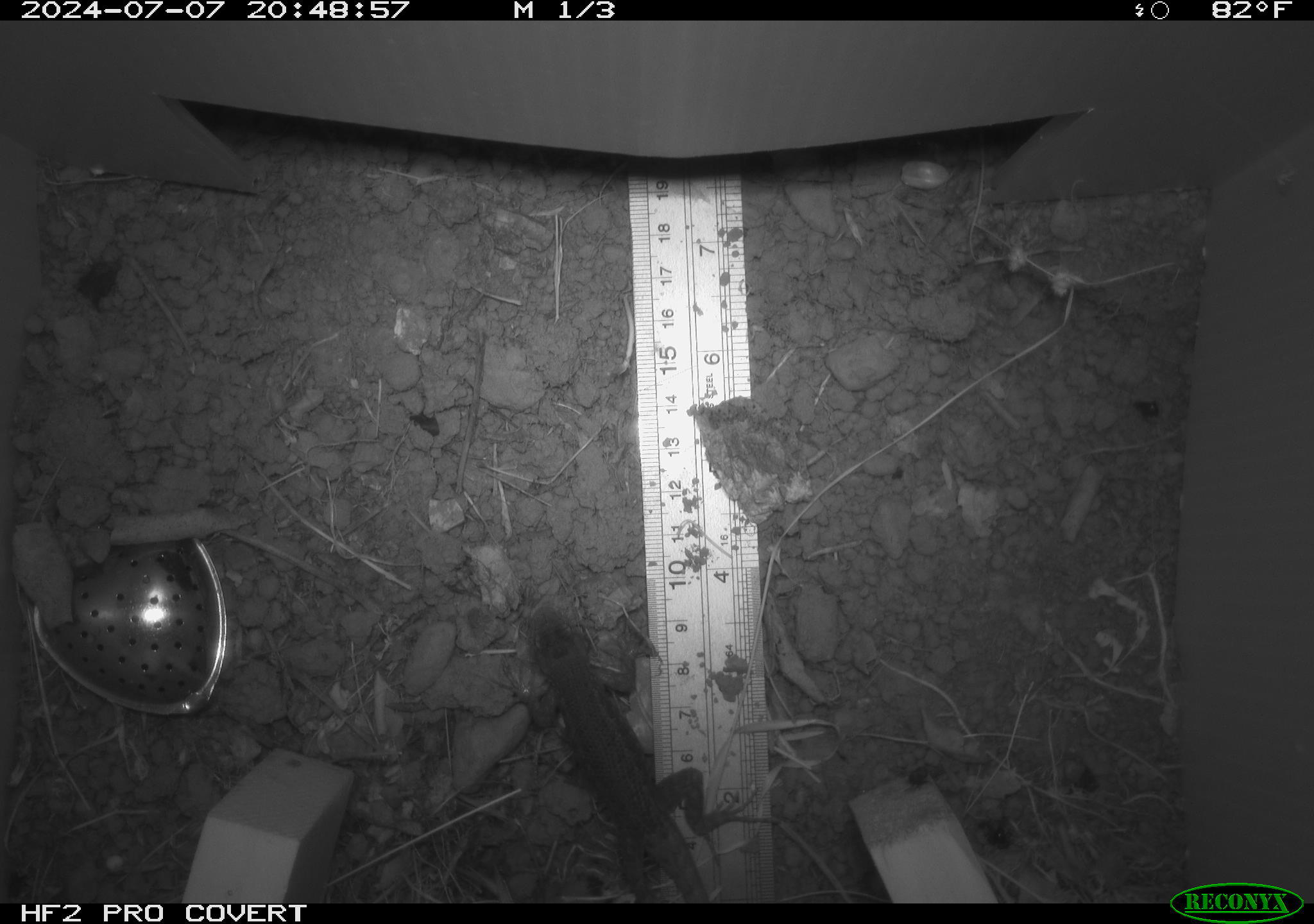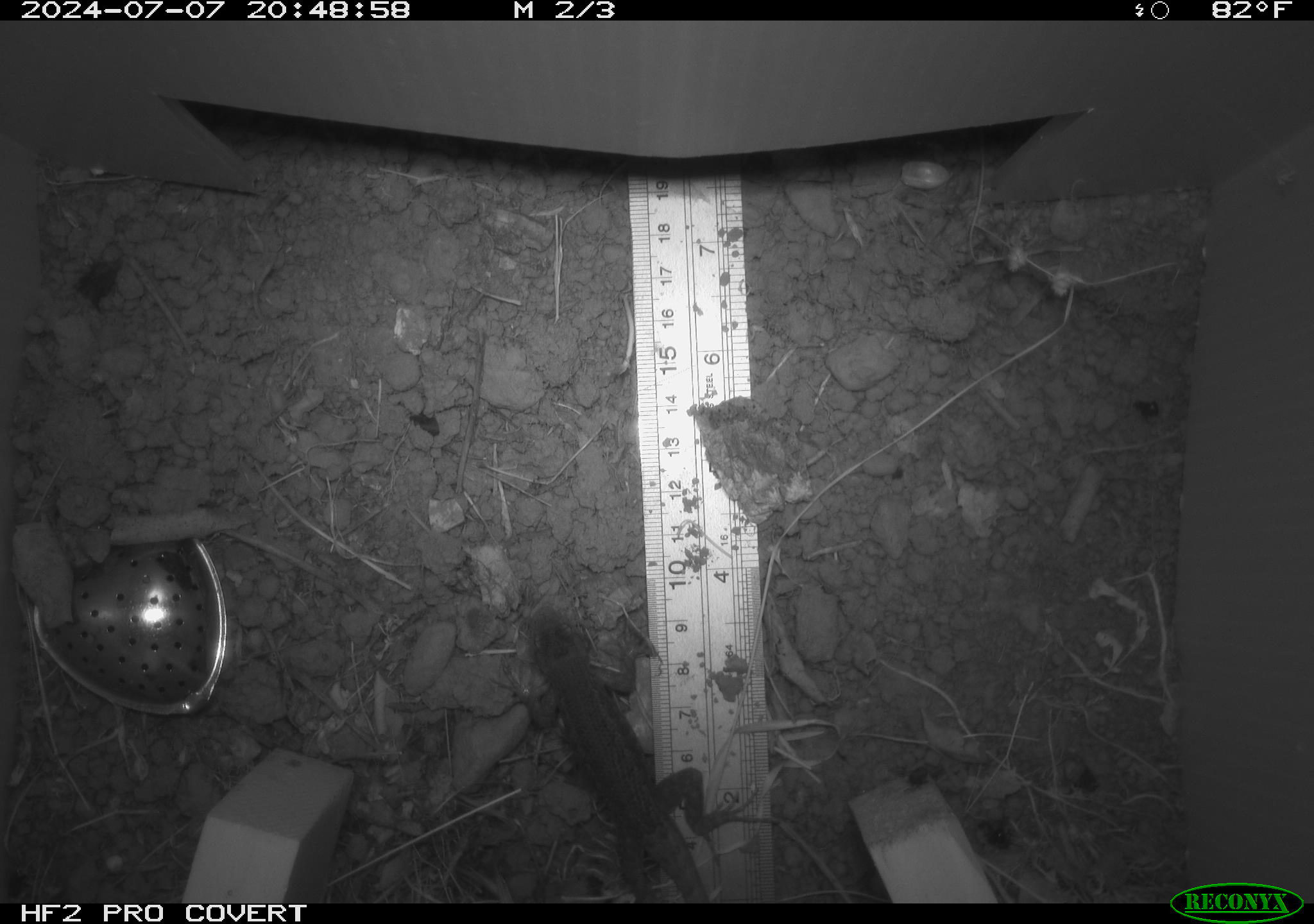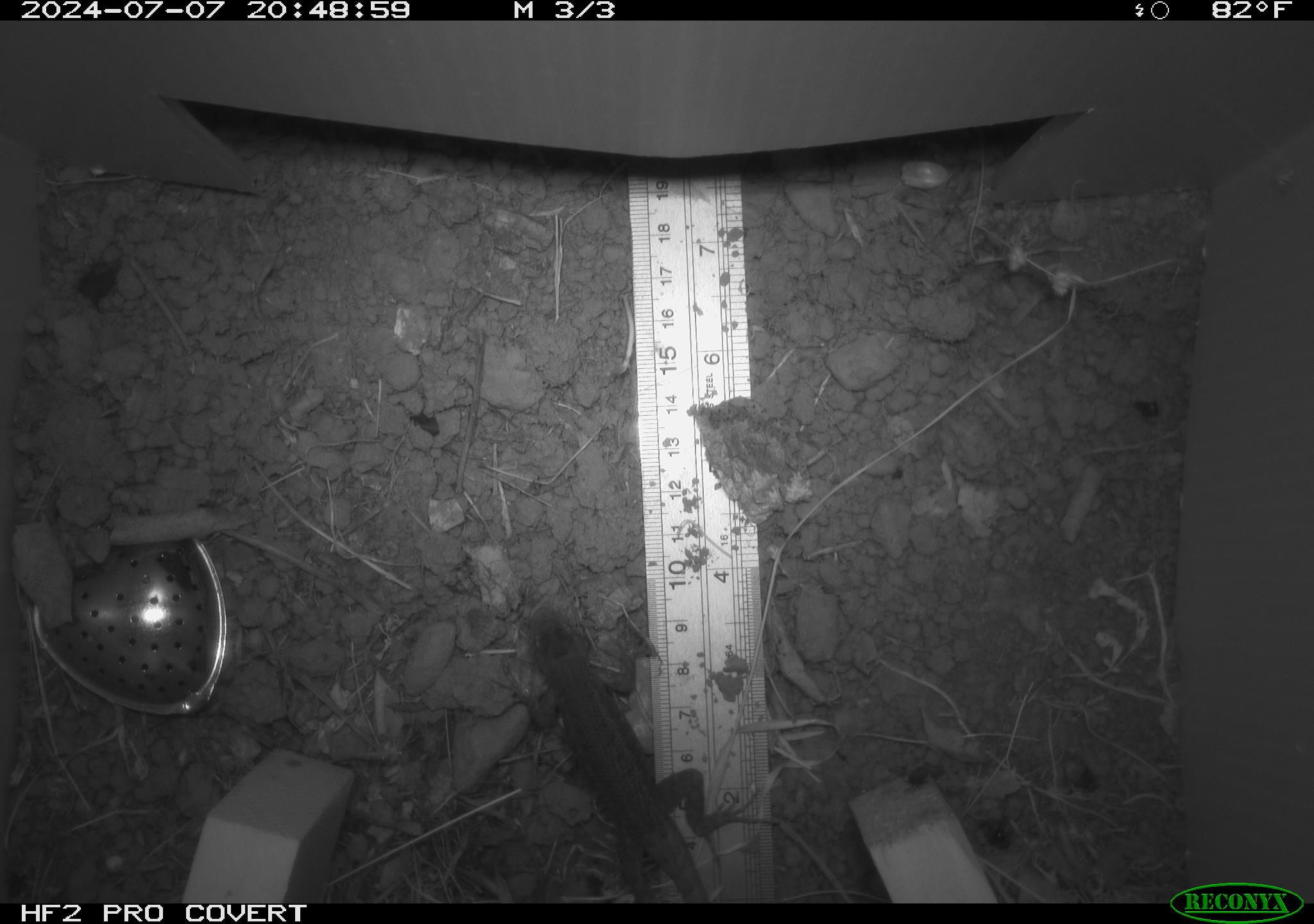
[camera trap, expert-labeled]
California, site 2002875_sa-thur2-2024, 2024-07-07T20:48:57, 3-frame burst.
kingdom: Animalia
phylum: Chordata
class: Reptilia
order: Squamata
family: Phrynosomatidae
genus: Sceloporus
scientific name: Sceloporus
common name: spiny lizards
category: sceloporus species